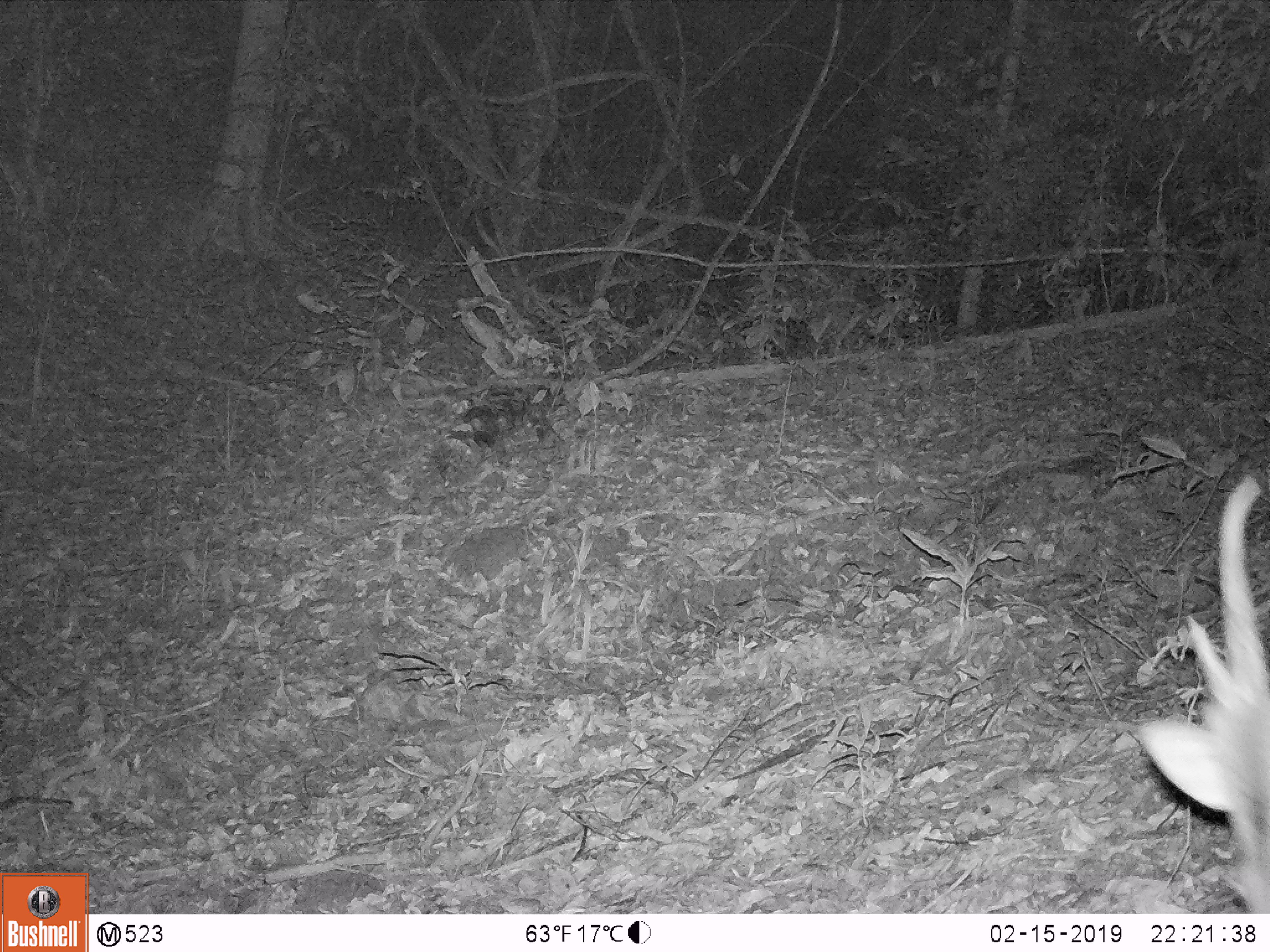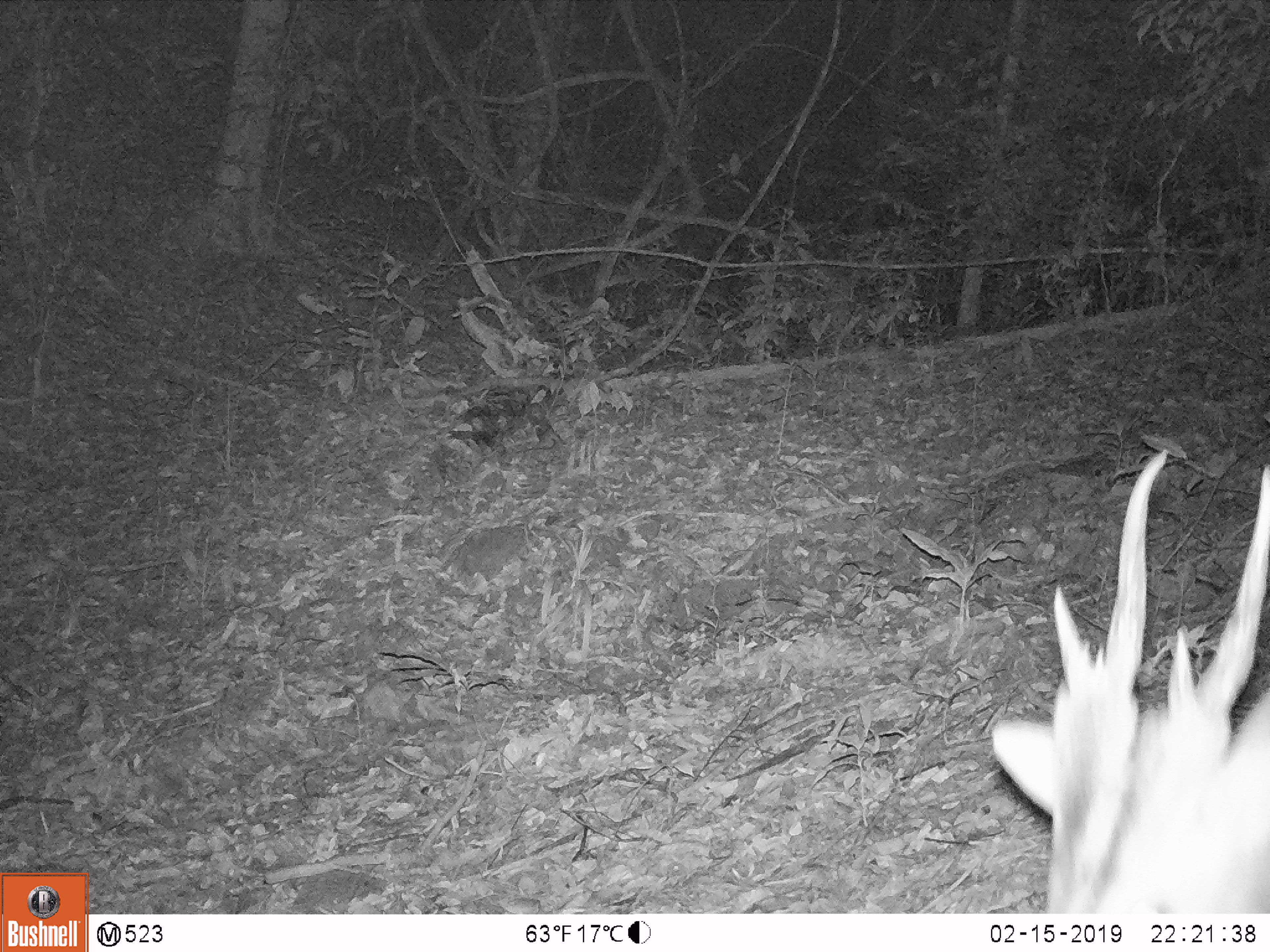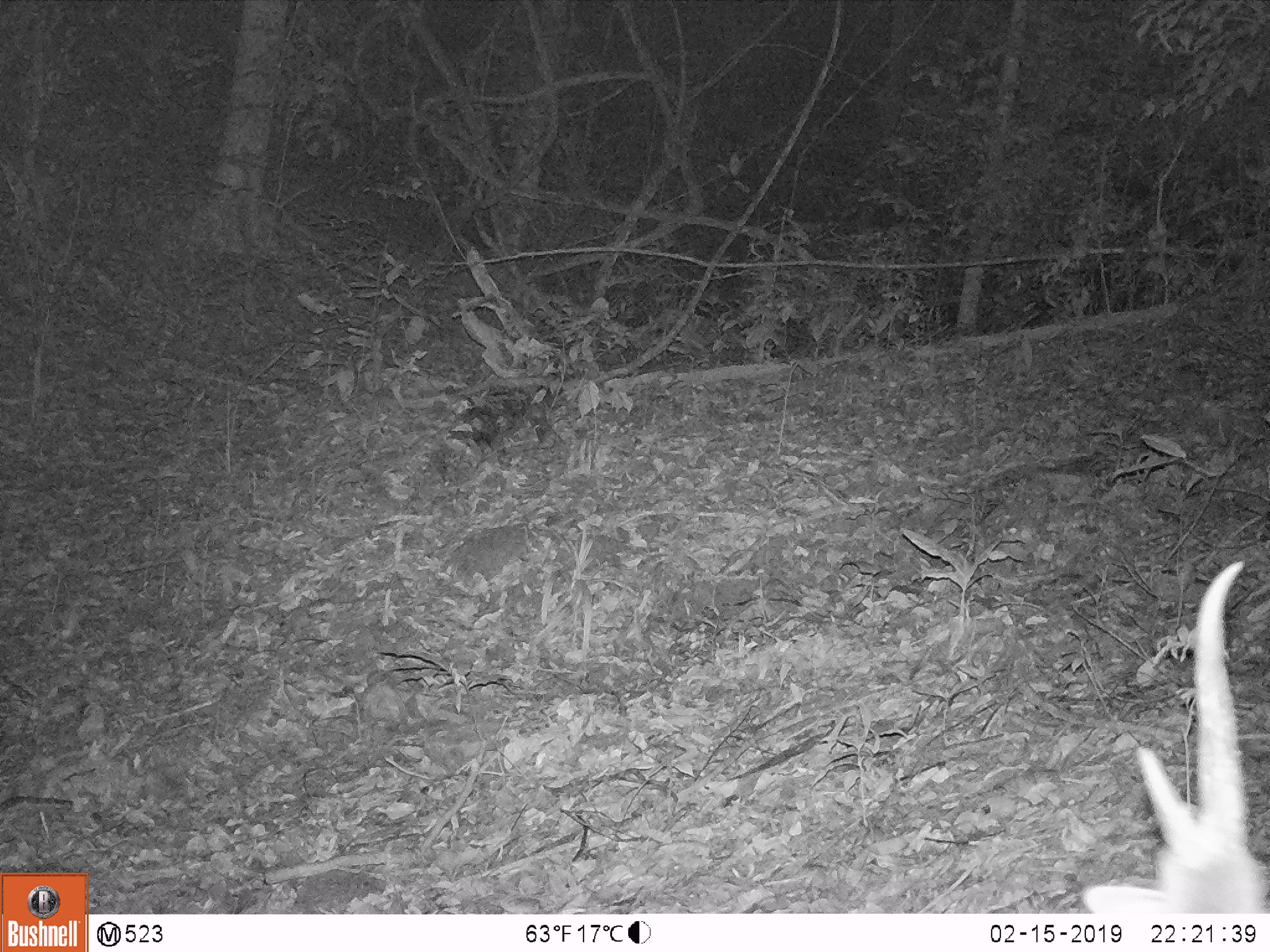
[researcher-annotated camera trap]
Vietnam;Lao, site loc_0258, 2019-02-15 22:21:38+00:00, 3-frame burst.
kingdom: Animalia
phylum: Chordata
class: Mammalia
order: Artiodactyla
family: Cervidae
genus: Rusa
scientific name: Rusa unicolor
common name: sambar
Sambar (Rusa unicolor). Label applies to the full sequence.